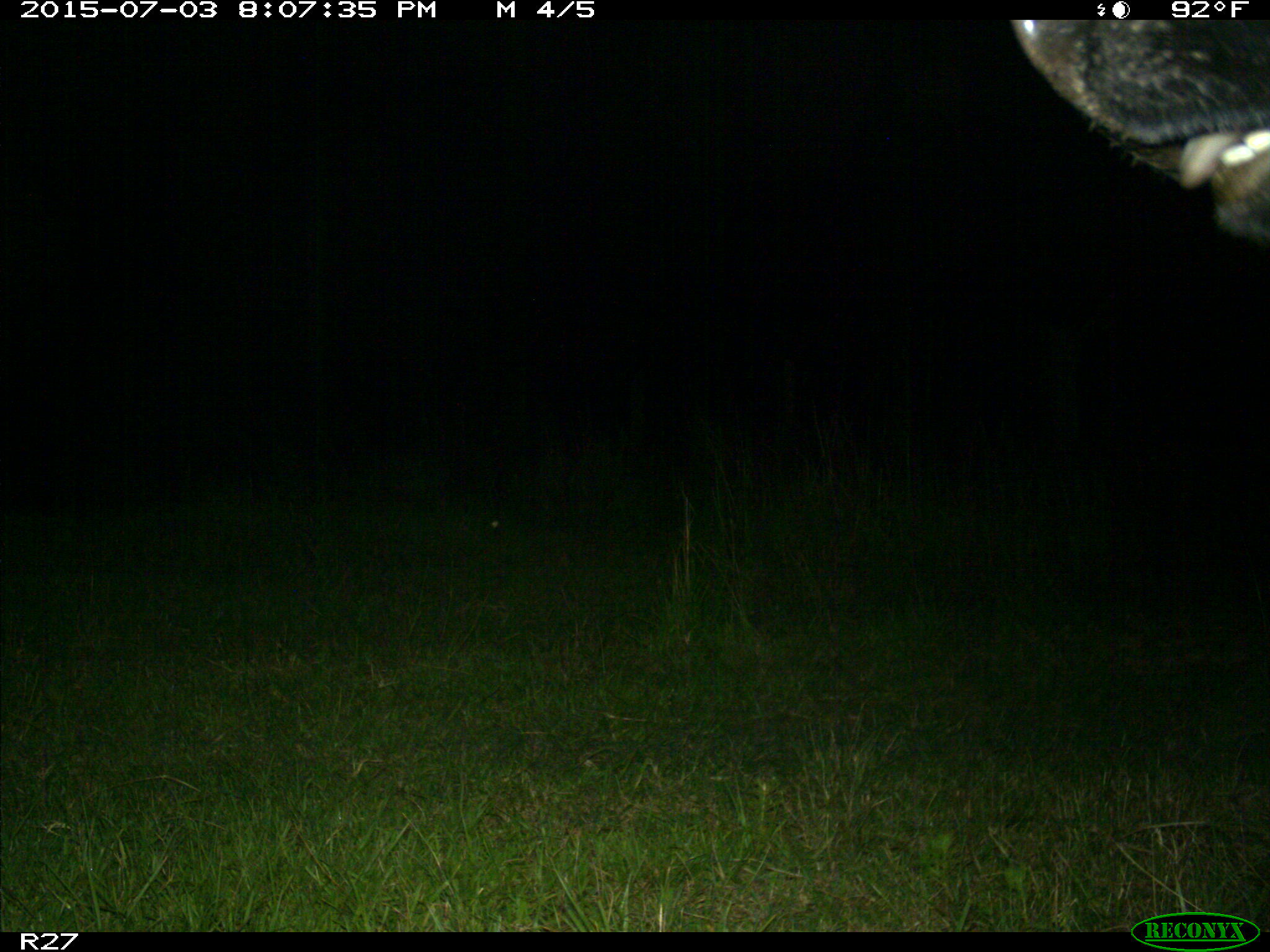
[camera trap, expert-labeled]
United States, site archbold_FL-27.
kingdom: Animalia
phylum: Chordata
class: Mammalia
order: Artiodactyla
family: Bovidae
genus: Bos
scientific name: Bos taurus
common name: domestic cow